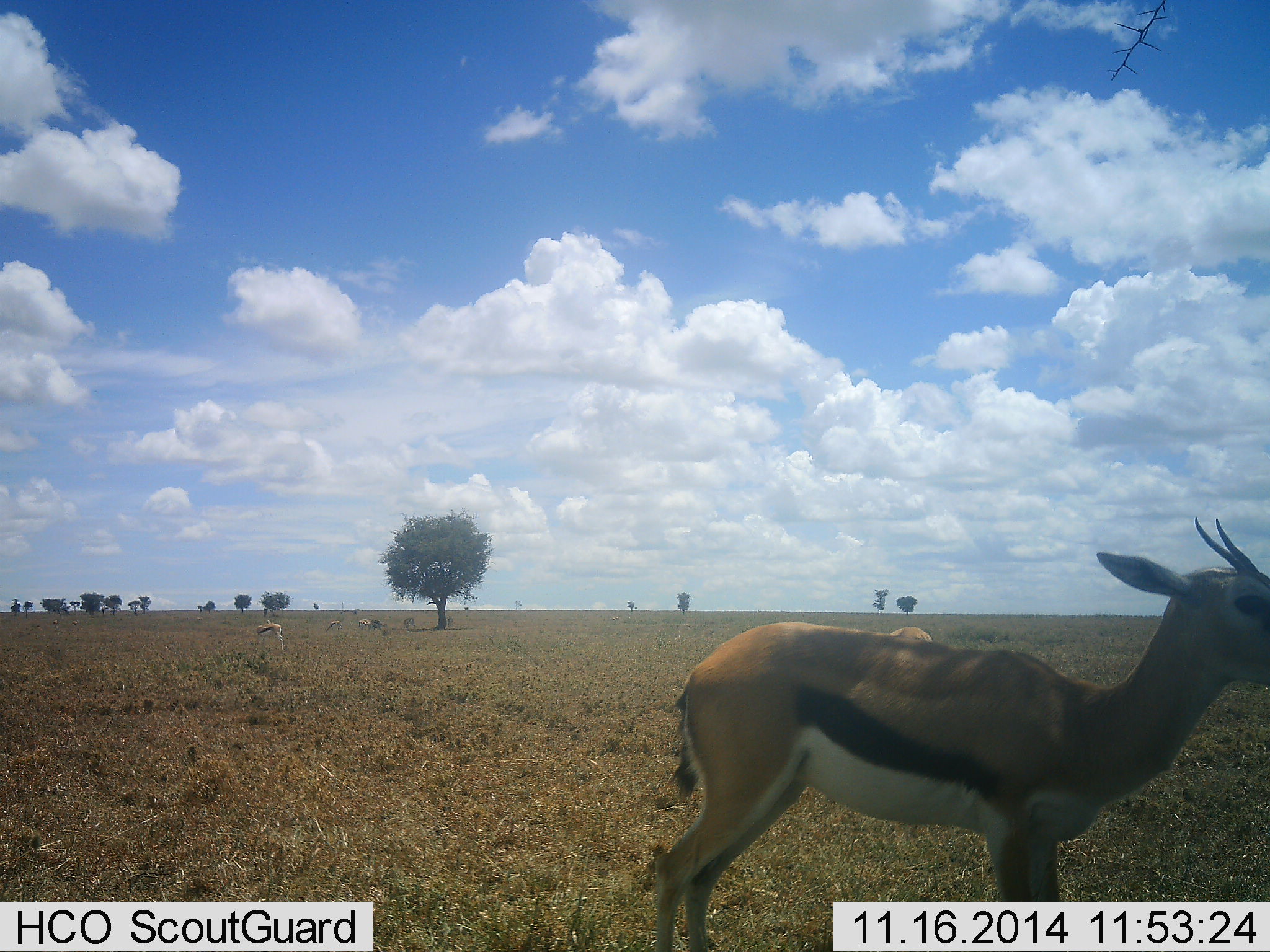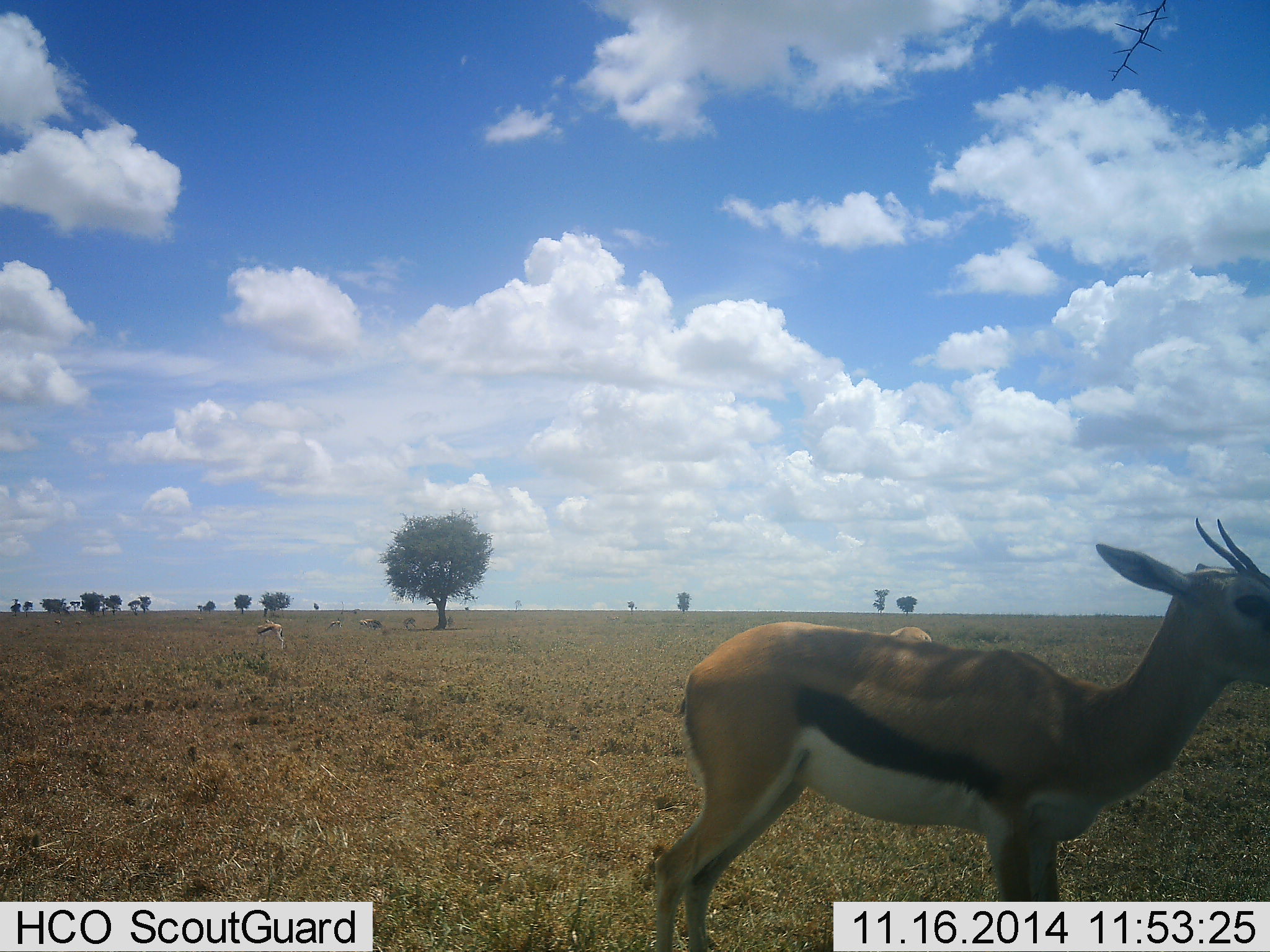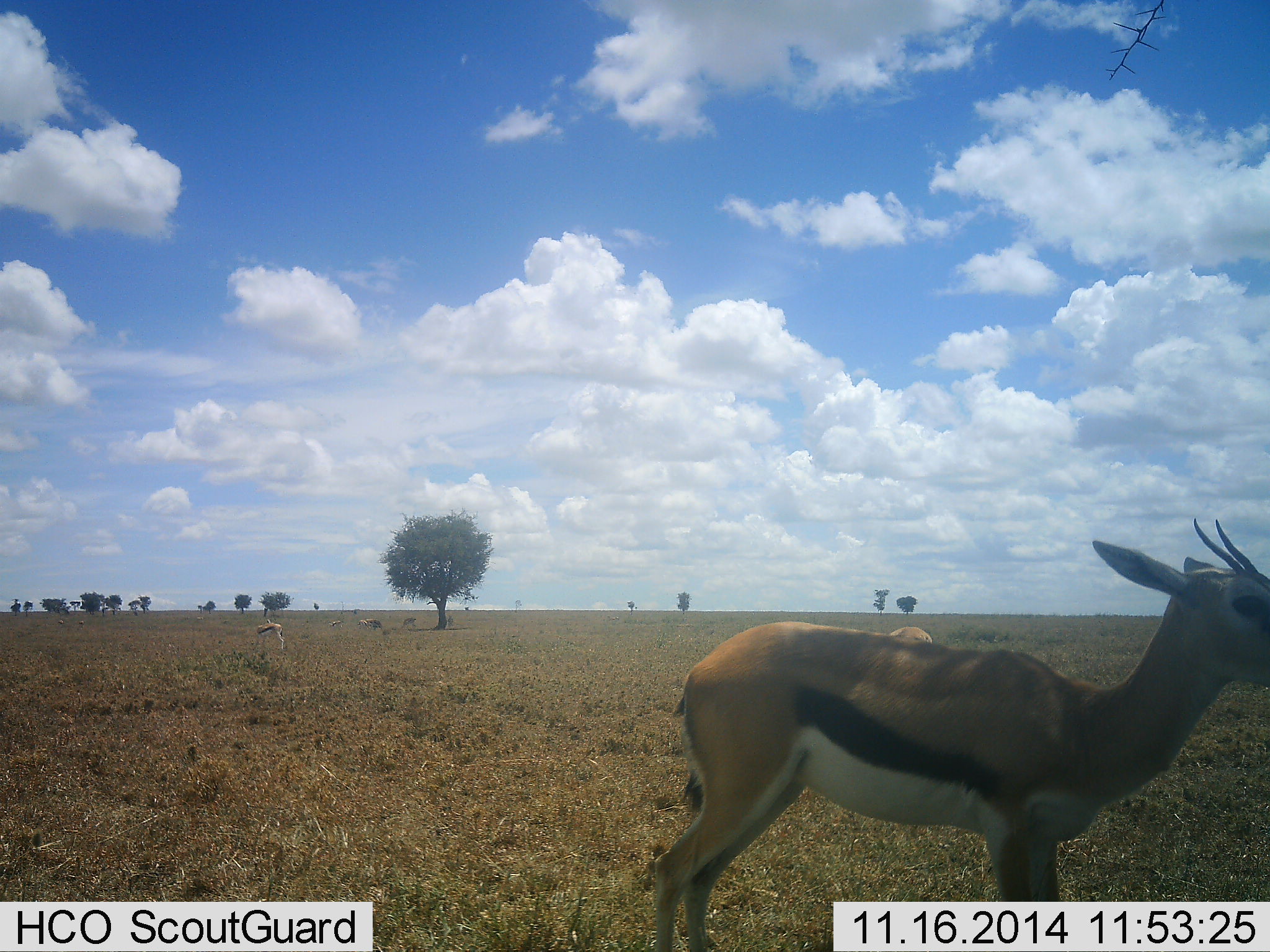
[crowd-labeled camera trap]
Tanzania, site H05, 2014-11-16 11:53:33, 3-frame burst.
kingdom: Animalia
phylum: Chordata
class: Mammalia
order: Artiodactyla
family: Bovidae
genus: Eudorcas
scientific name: Eudorcas thomsonii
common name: thomson's gazelle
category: gazellethomsons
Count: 3.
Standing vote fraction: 90%.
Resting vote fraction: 0%.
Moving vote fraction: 0%.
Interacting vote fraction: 0%.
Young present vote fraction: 0%.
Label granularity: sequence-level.